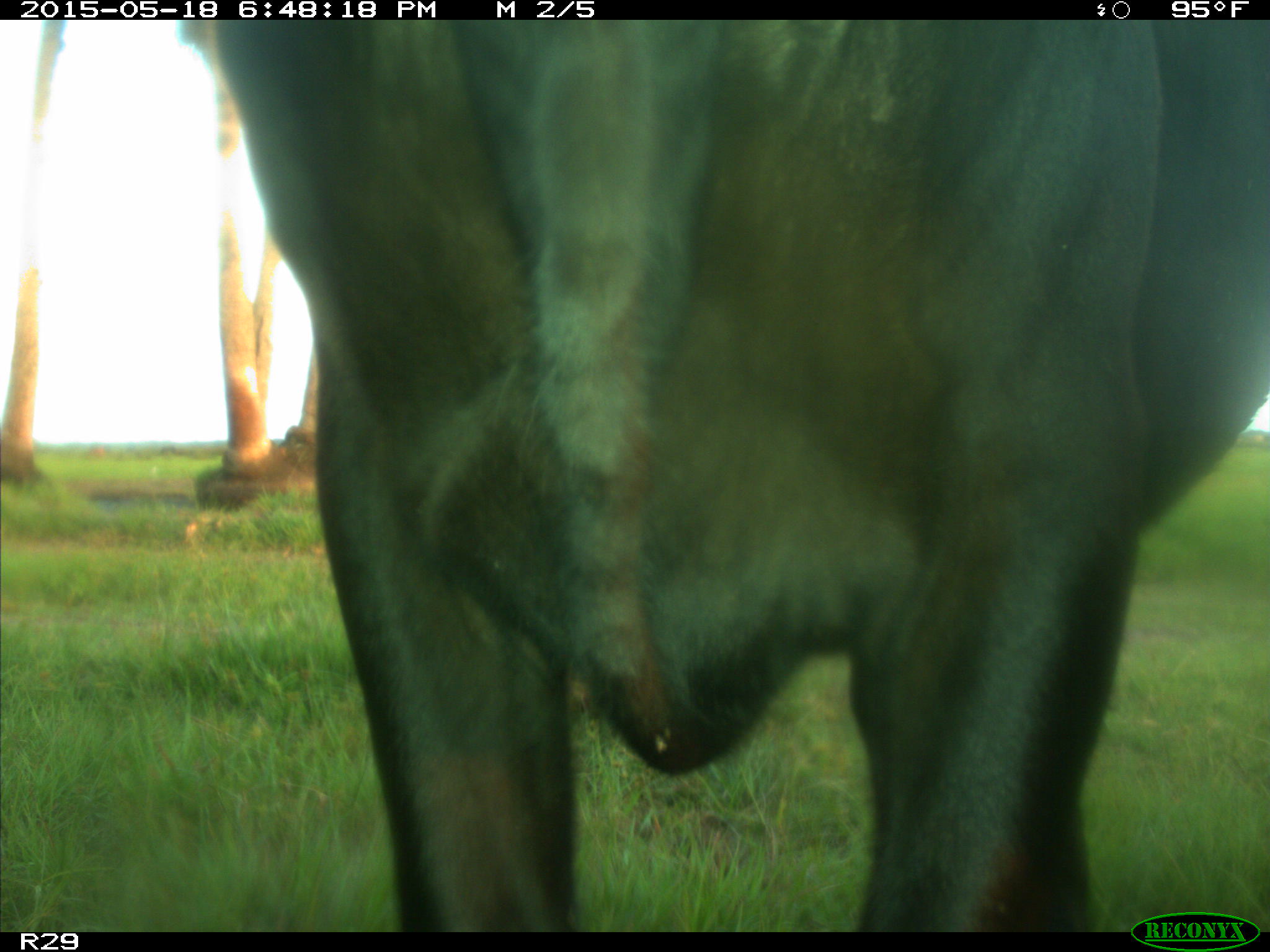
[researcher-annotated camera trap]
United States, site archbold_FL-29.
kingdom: Animalia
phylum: Chordata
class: Mammalia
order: Artiodactyla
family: Bovidae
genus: Bos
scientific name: Bos taurus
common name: domestic cow